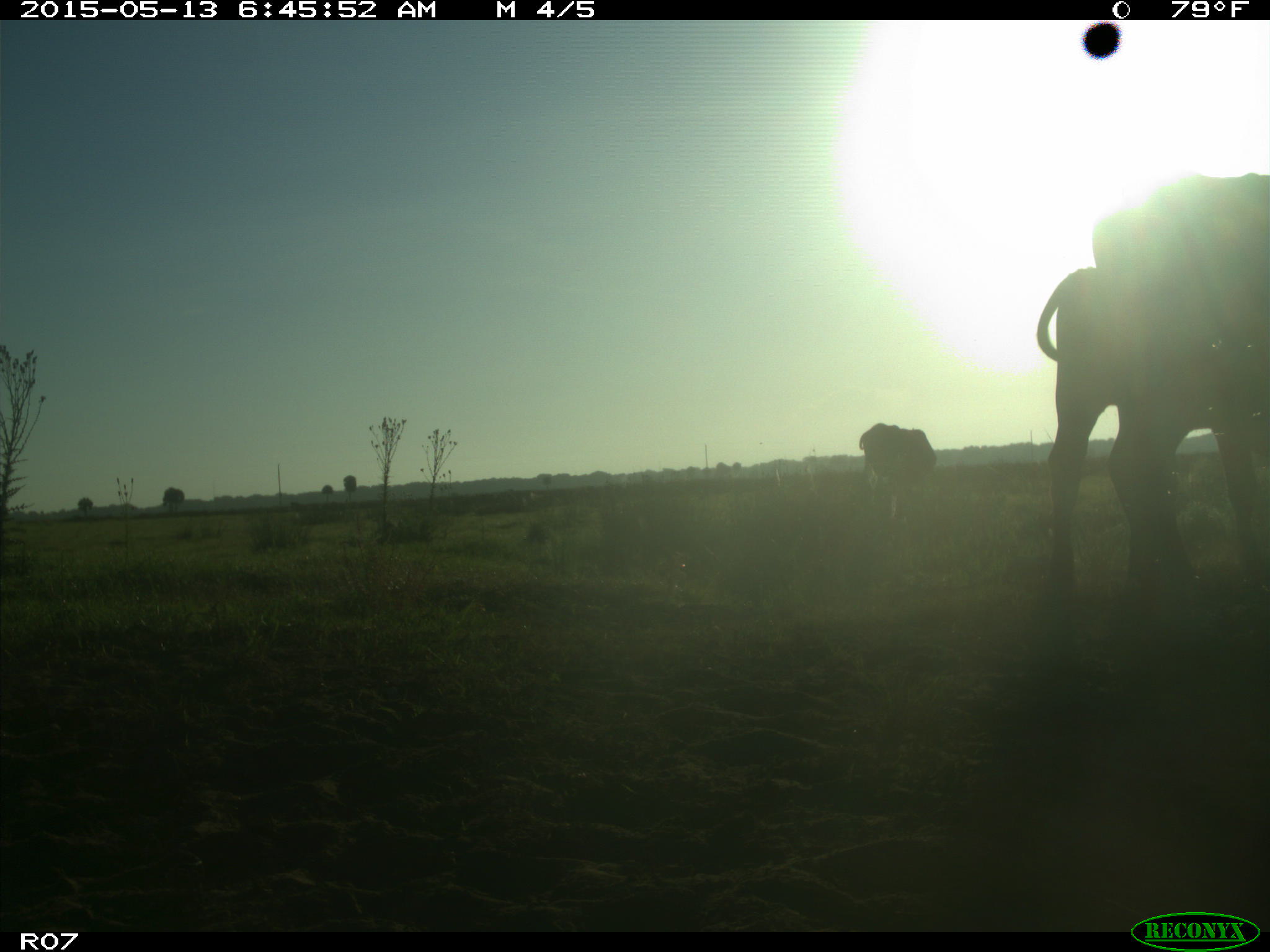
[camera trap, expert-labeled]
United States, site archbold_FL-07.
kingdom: Animalia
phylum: Chordata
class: Mammalia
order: Artiodactyla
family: Bovidae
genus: Bos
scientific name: Bos taurus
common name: domestic cow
Bos taurus (domestic cow).